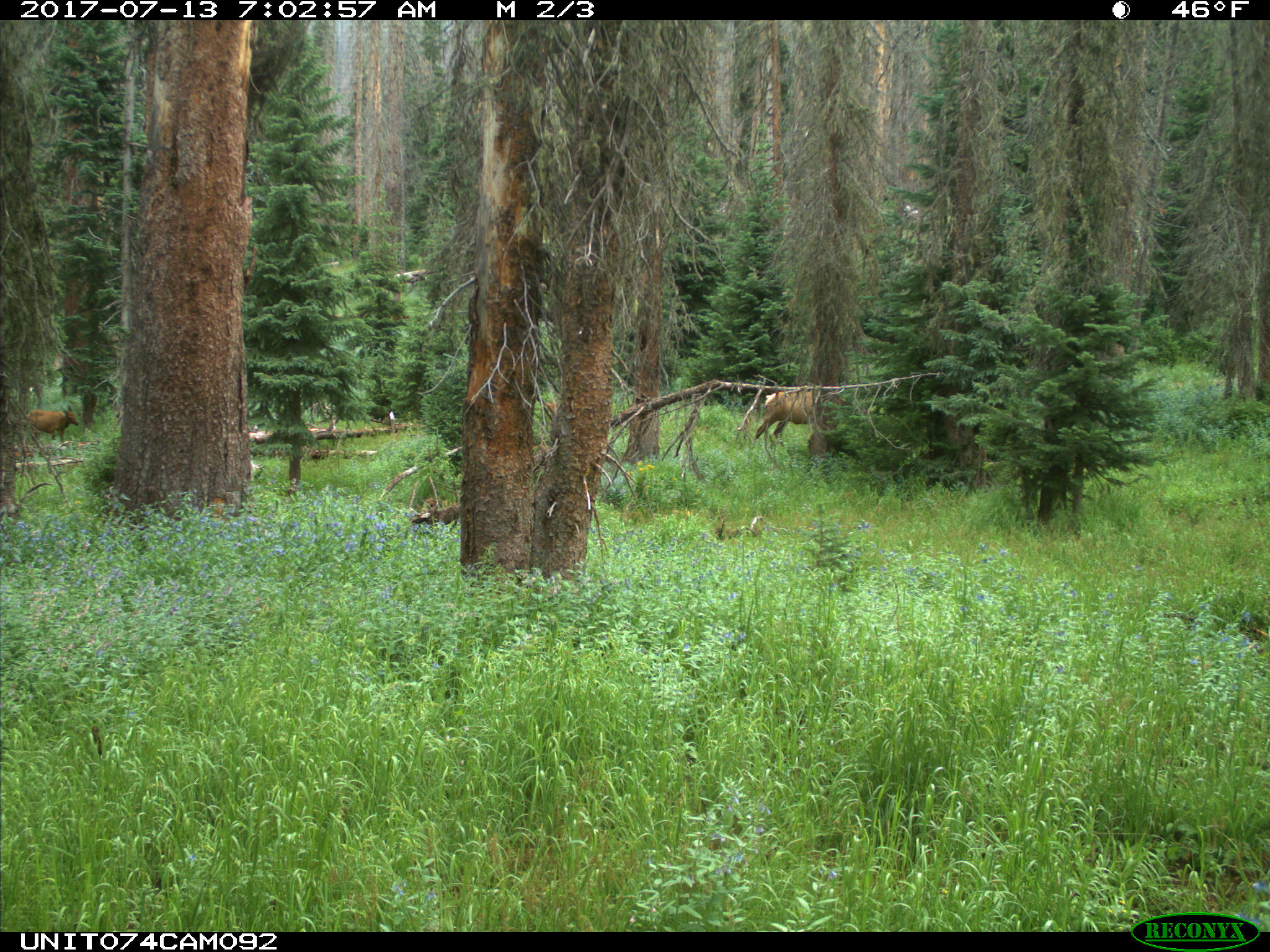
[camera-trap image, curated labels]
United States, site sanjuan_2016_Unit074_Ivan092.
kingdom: Animalia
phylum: Chordata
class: Mammalia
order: Artiodactyla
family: Cervidae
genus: Cervus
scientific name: Cervus elaphus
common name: red deer